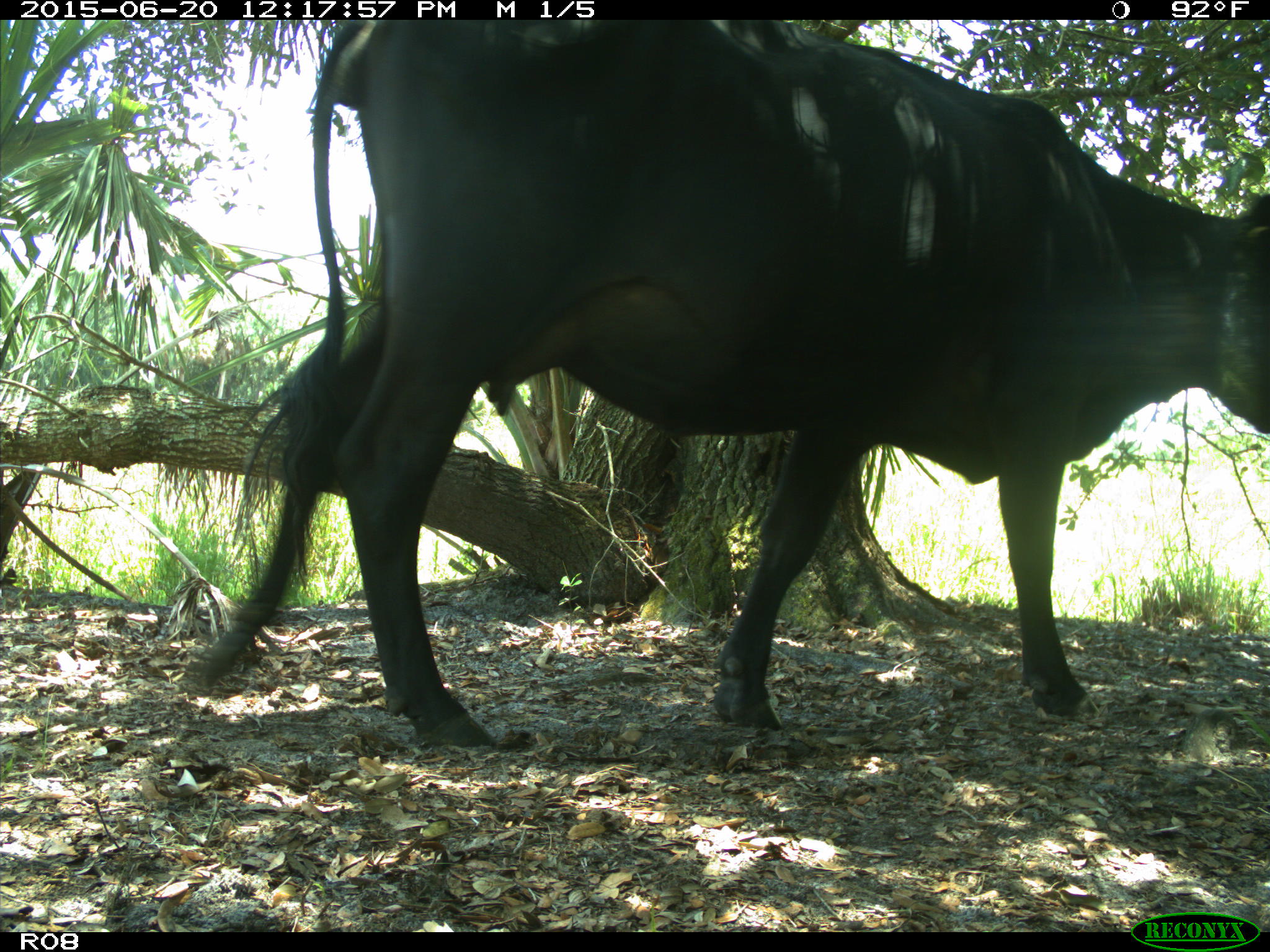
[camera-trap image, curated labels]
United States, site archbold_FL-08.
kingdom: Animalia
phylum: Chordata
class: Mammalia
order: Artiodactyla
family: Bovidae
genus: Bos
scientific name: Bos taurus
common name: domestic cow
Bos taurus (domestic cow).